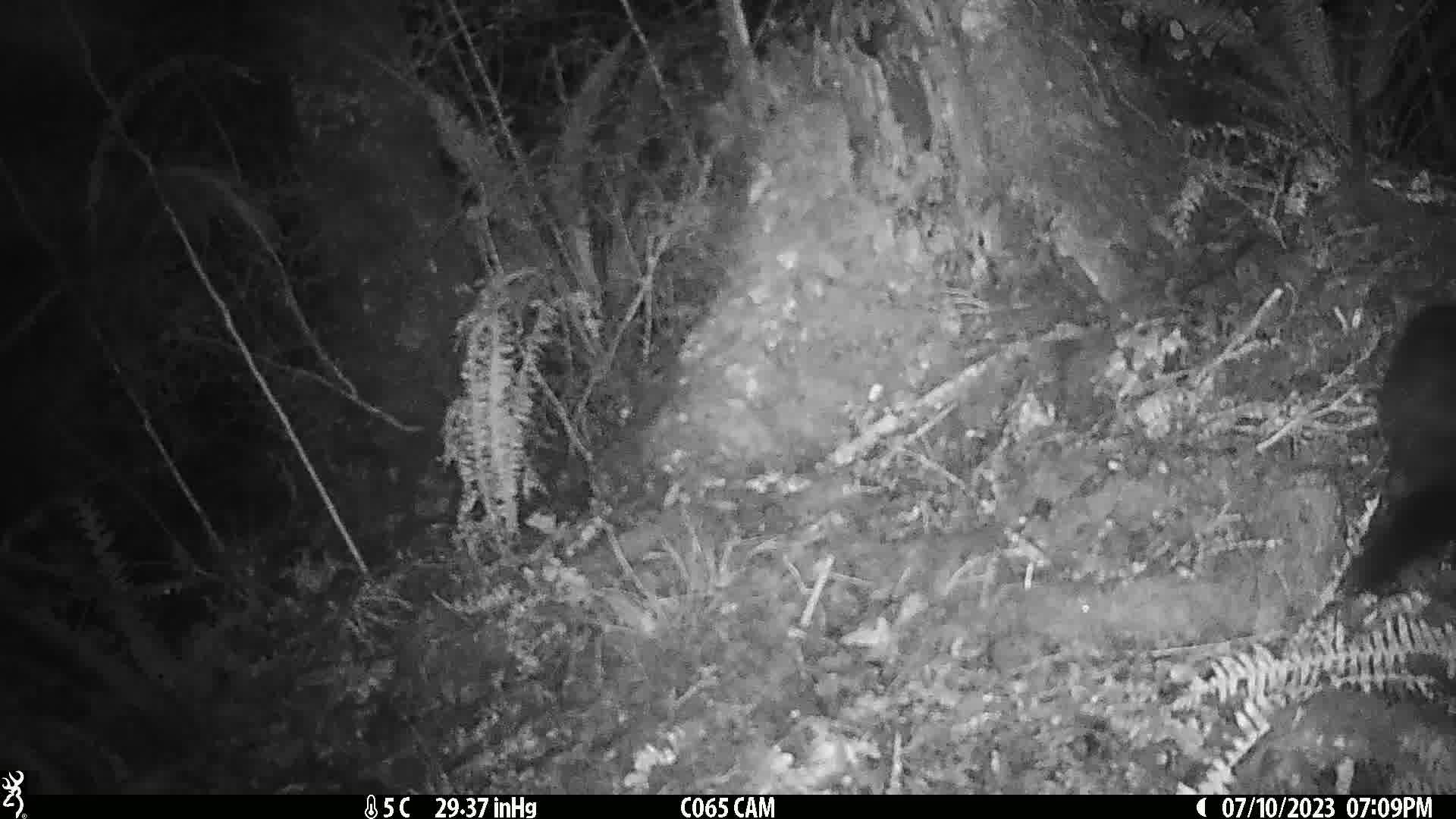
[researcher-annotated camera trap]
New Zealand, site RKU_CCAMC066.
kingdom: Animalia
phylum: Chordata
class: Mammalia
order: Diprotodontia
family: Phalangeridae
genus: Trichosurus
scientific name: Trichosurus vulpecula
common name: common brushtail possum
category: possum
Possum (common brushtail possum) (Trichosurus vulpecula).